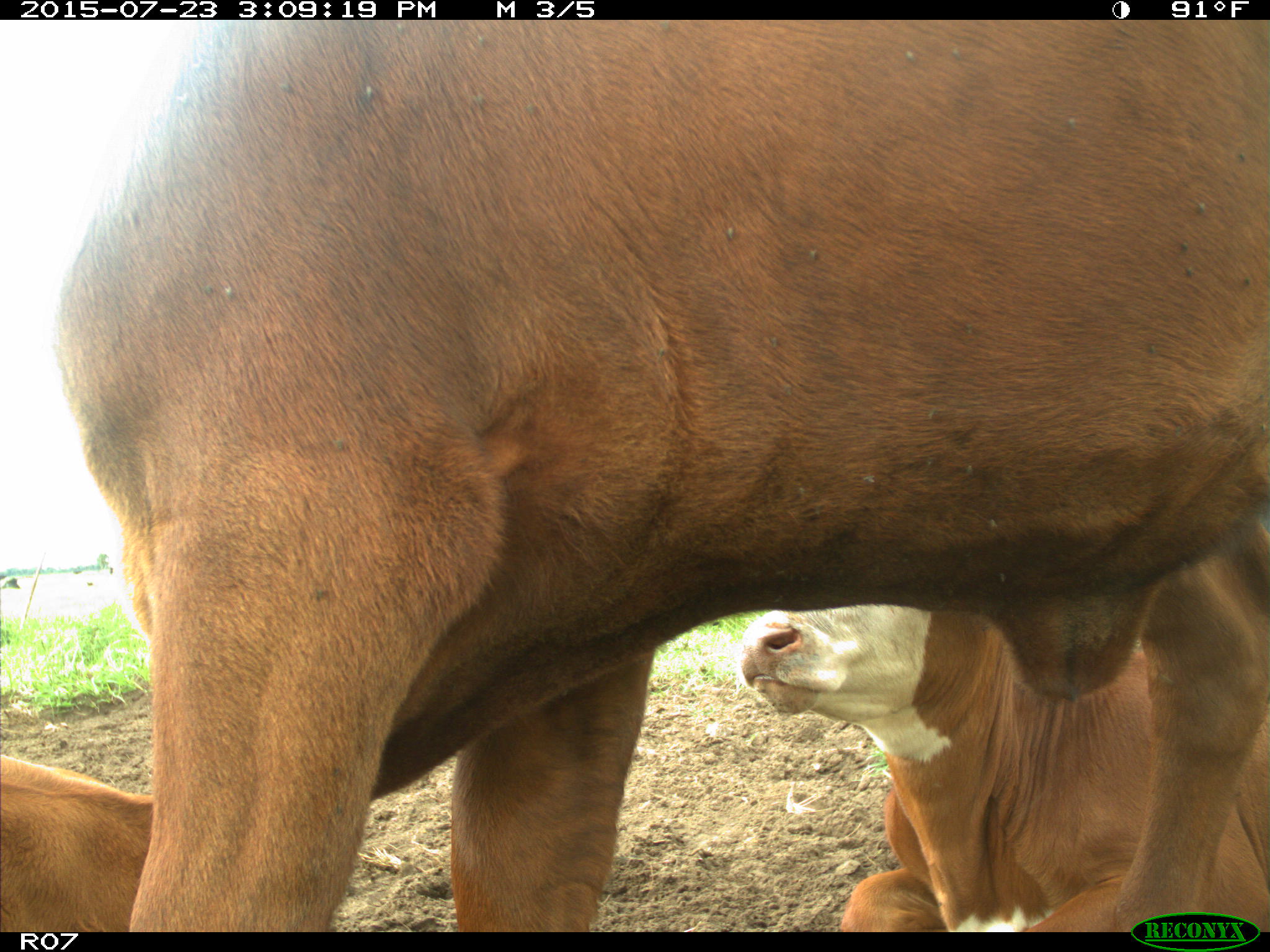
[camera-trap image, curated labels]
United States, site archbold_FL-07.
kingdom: Animalia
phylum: Chordata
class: Mammalia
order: Artiodactyla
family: Bovidae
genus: Bos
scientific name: Bos taurus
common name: domestic cow